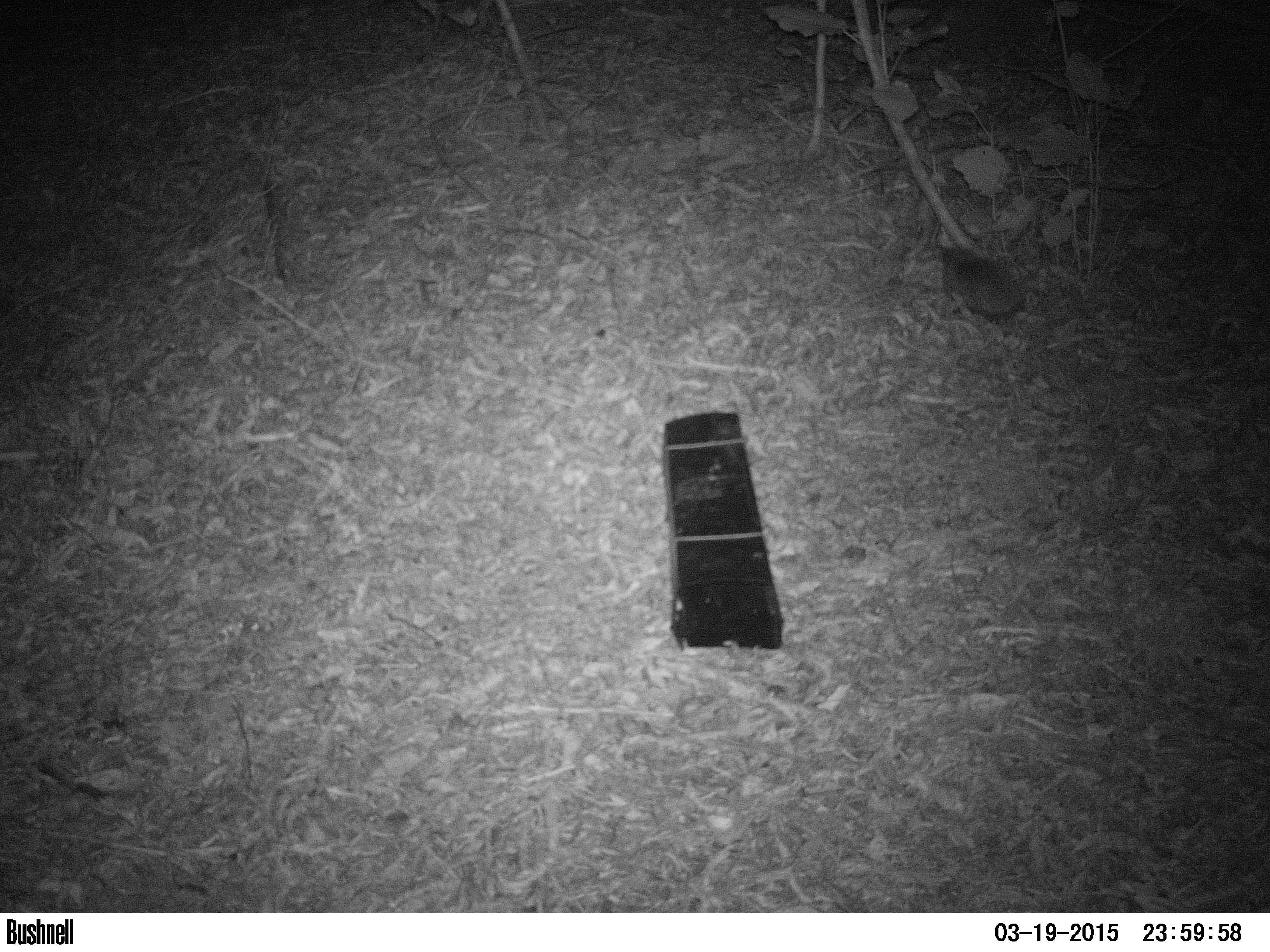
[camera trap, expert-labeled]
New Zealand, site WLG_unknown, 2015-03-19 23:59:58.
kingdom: Animalia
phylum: Chordata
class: Mammalia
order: Eulipotyphla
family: Erinaceidae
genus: Erinaceus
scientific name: Erinaceus europaeus europaeus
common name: european hedgehog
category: hedgehog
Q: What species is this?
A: Hedgehog (european hedgehog) (Erinaceus europaeus europaeus).